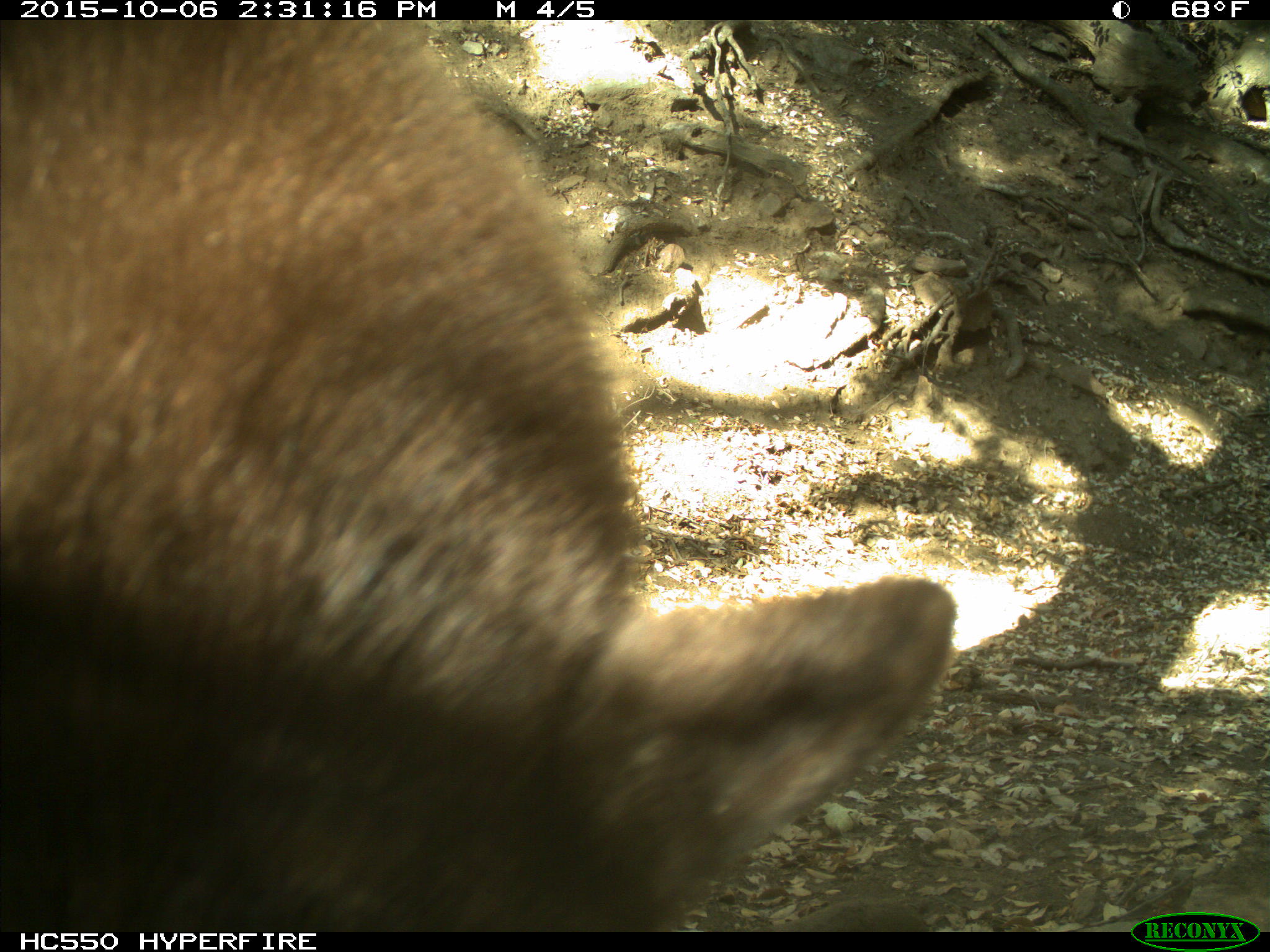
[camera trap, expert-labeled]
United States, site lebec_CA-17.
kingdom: Animalia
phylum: Chordata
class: Mammalia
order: Carnivora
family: Ursidae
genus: Ursus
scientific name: Ursus americanus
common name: american black bear